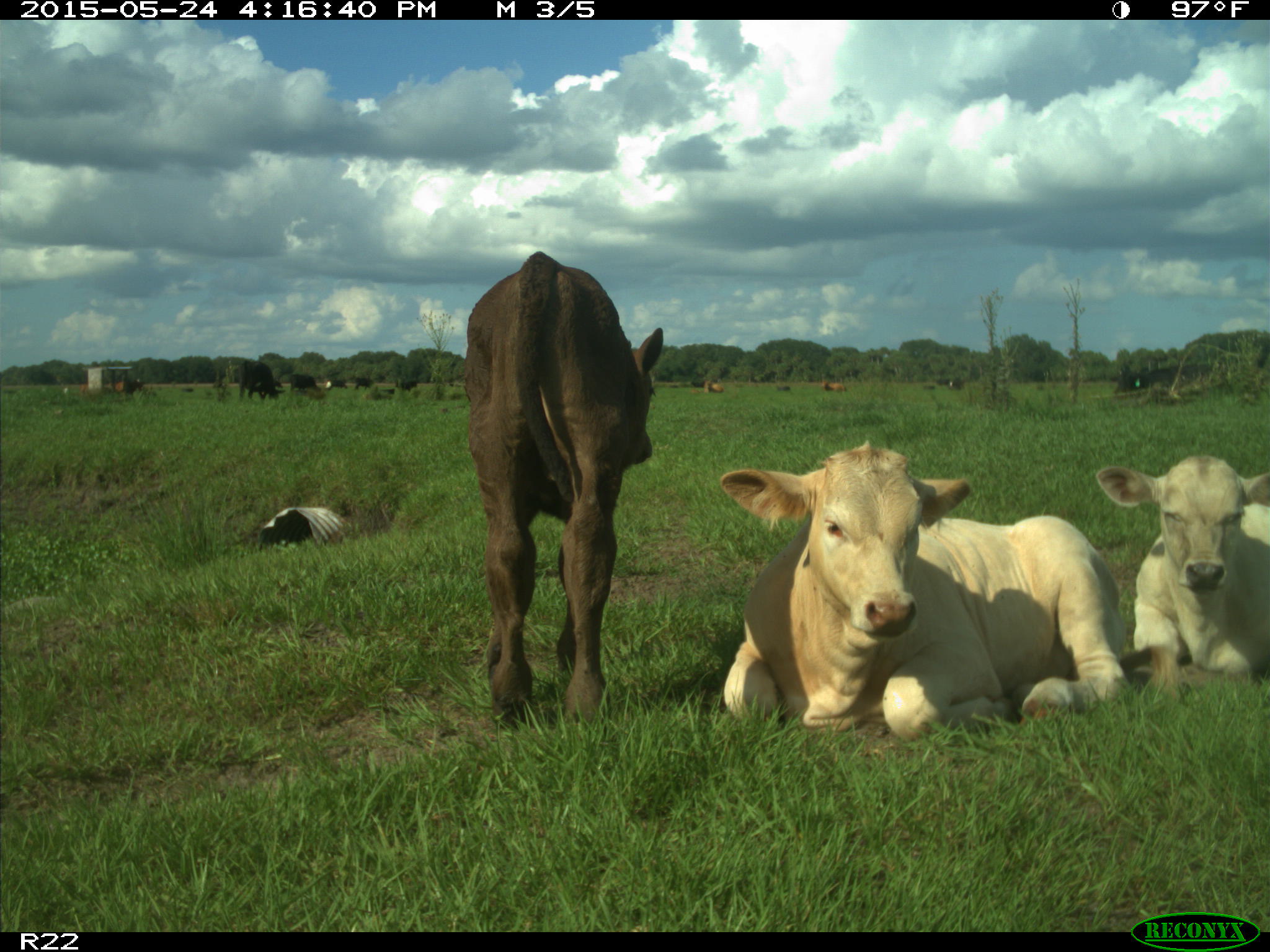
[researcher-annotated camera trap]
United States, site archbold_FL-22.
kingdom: Animalia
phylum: Chordata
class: Mammalia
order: Artiodactyla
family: Bovidae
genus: Bos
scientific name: Bos taurus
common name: domestic cow